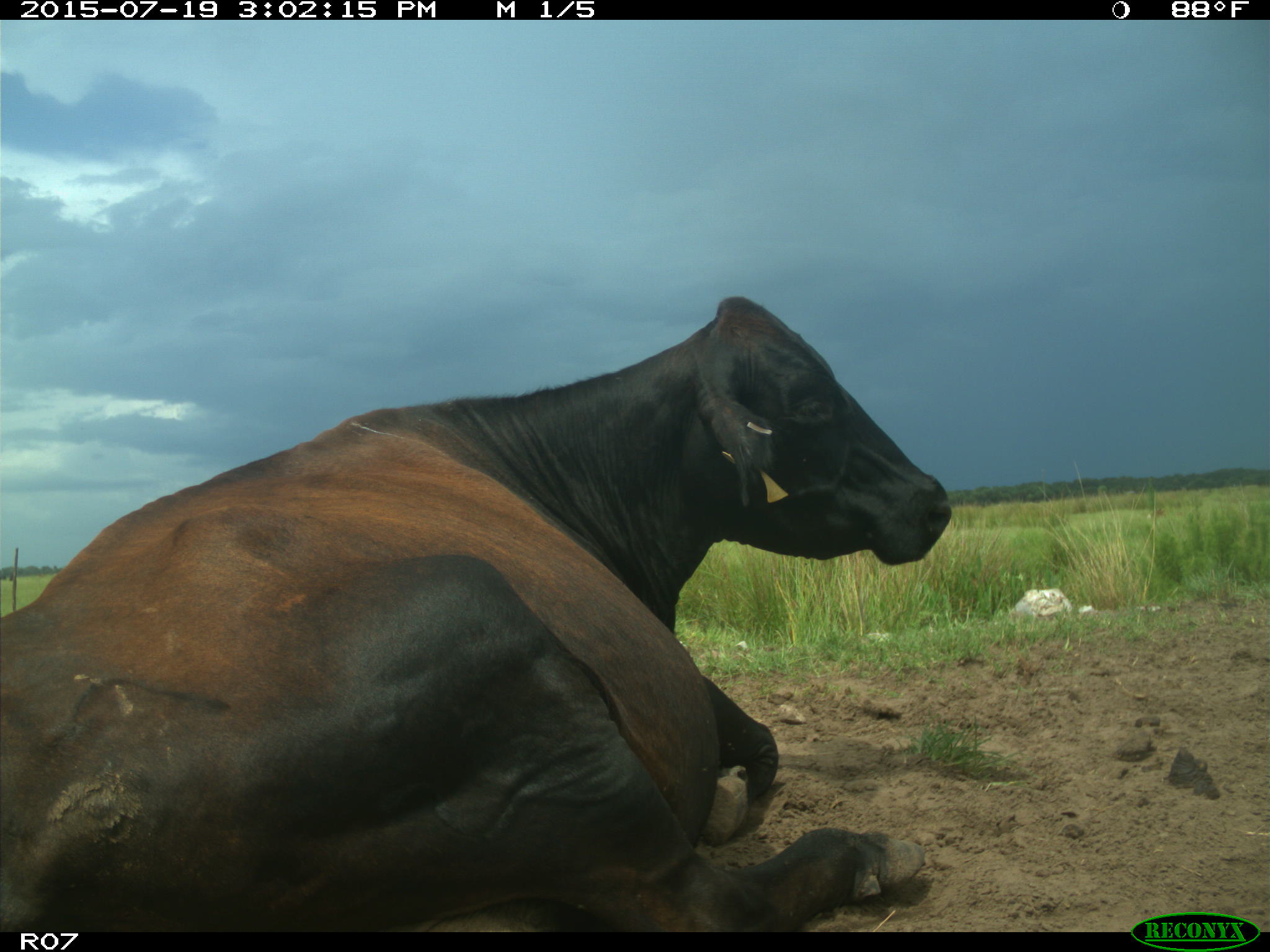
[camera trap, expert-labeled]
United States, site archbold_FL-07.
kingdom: Animalia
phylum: Chordata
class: Mammalia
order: Artiodactyla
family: Bovidae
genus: Bos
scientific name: Bos taurus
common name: domestic cow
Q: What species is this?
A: Bos taurus (domestic cow).